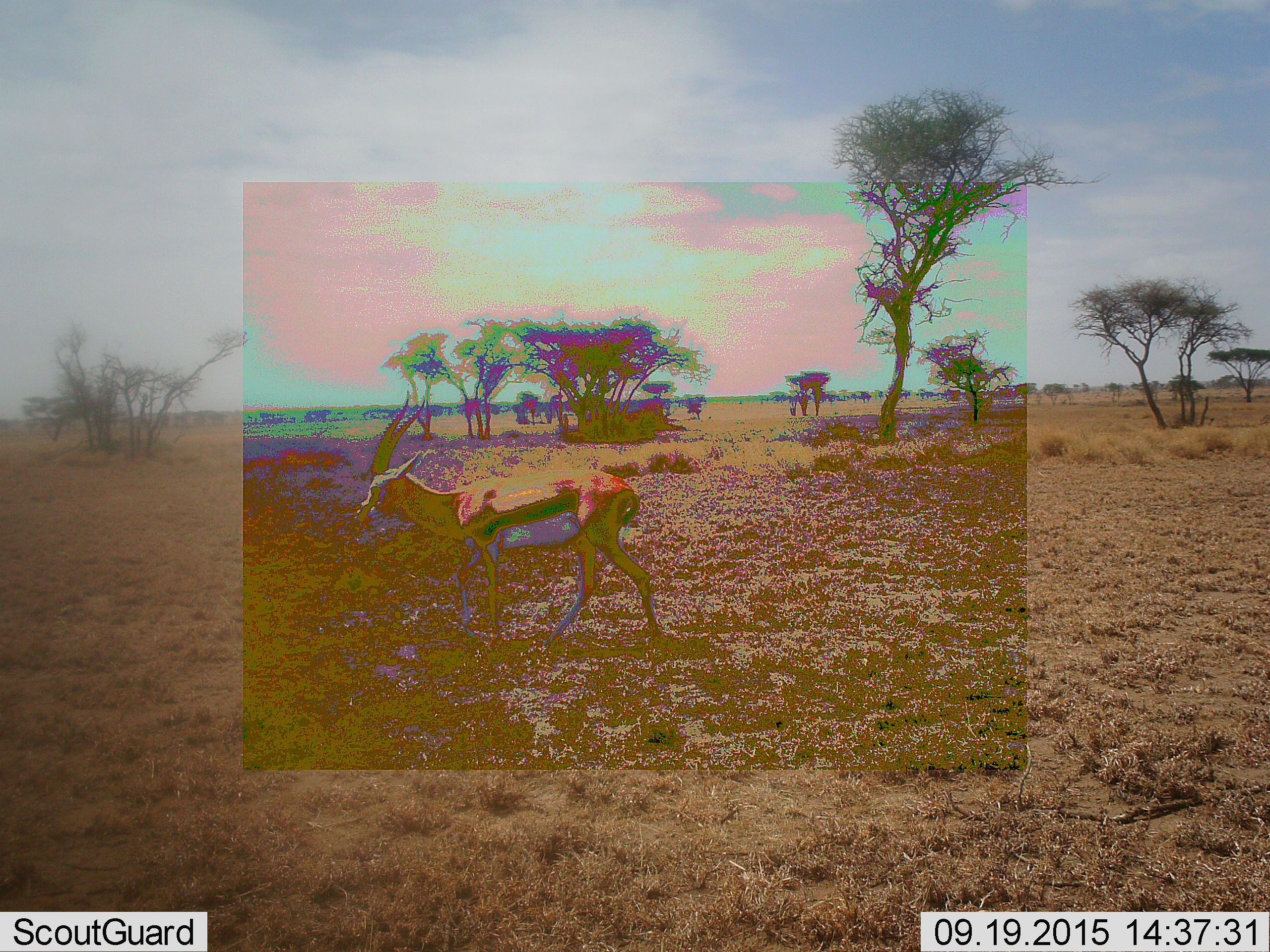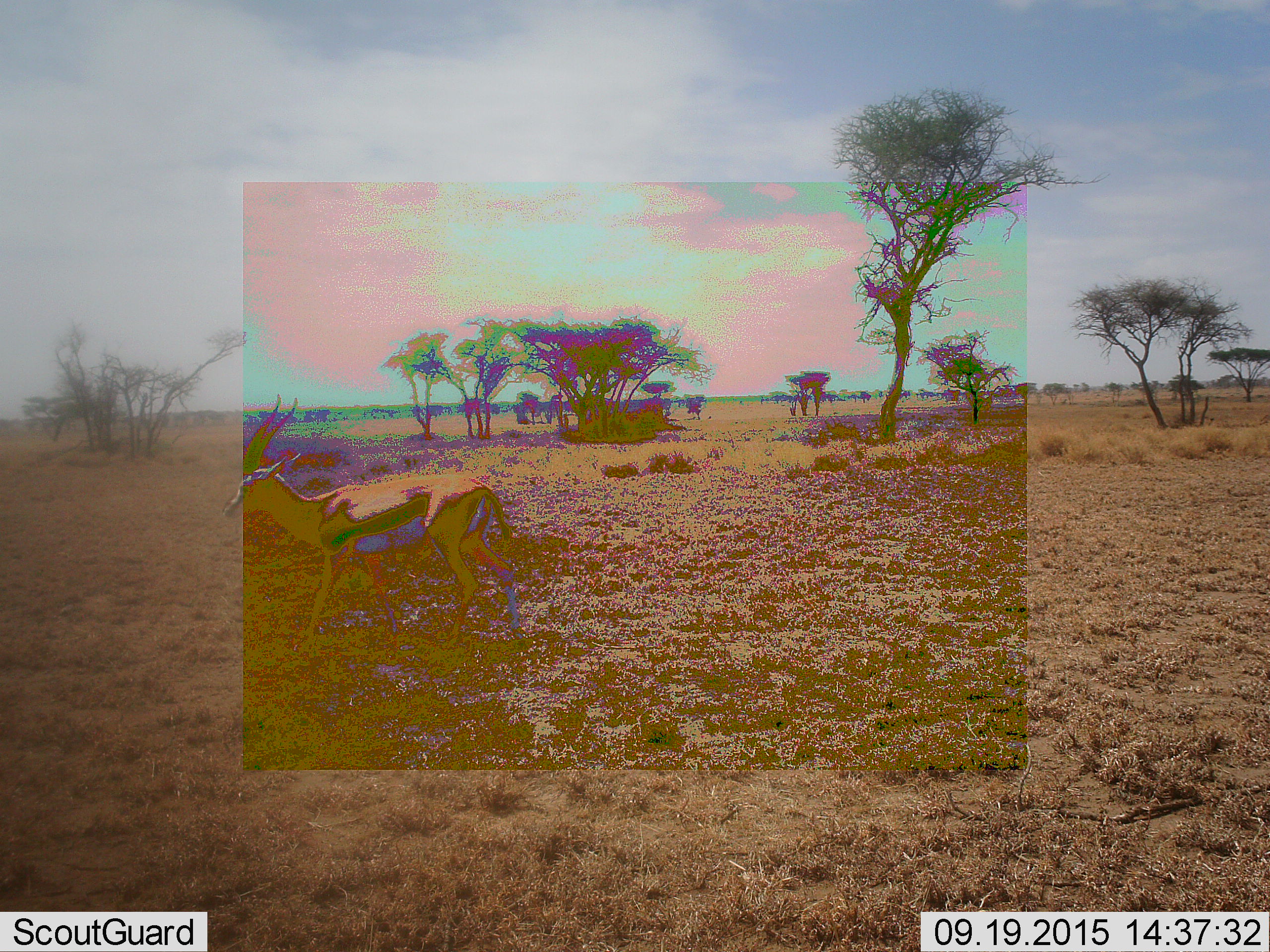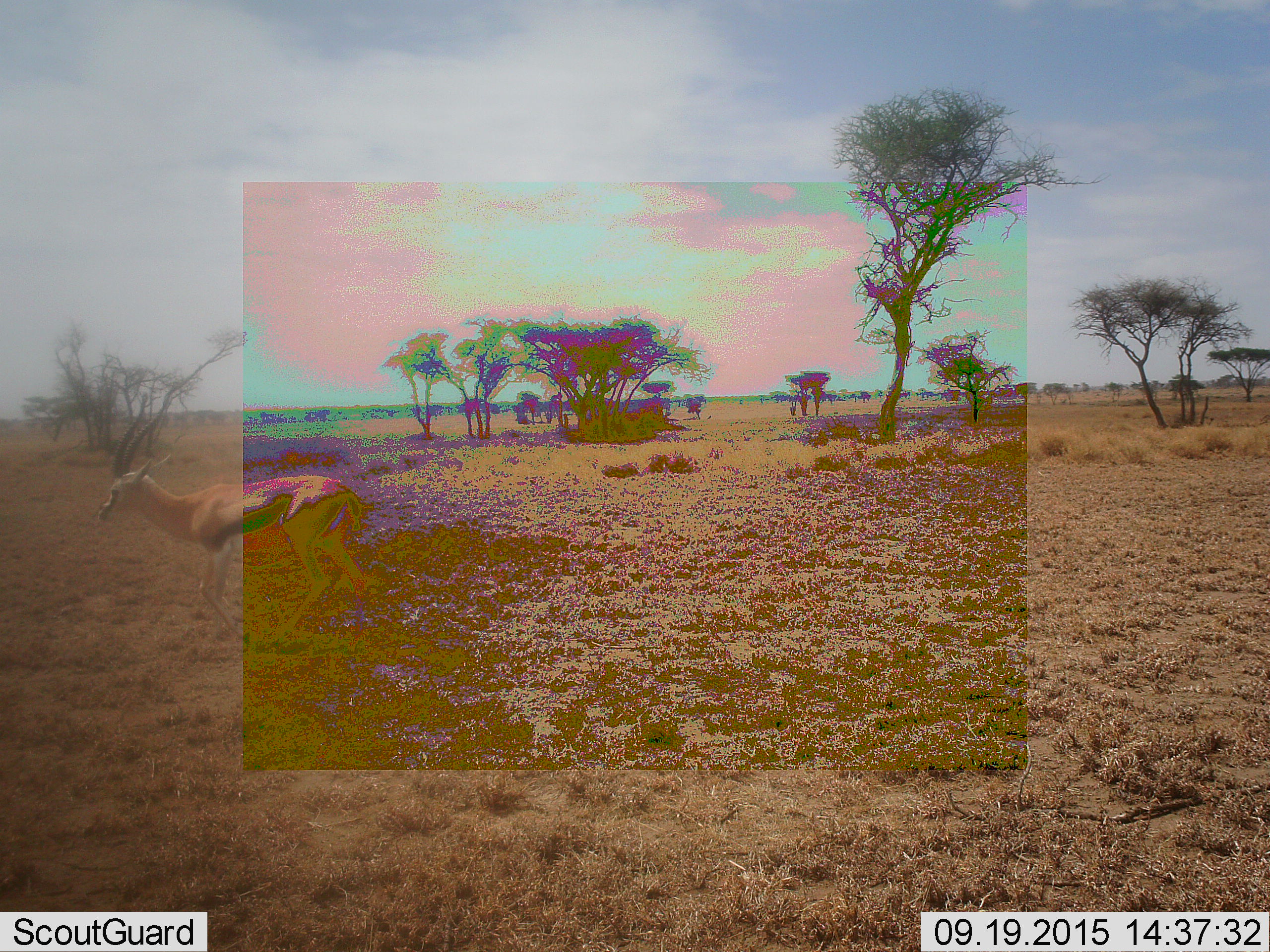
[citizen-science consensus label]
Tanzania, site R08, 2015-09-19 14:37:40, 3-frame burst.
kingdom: Animalia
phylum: Chordata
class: Mammalia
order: Artiodactyla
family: Bovidae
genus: Eudorcas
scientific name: Eudorcas thomsonii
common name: thomson's gazelle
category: gazellethomsons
Gazellethomsons (thomson's gazelle) (Eudorcas thomsonii), count 1. Behavior (volunteer vote fractions): standing 0%, resting 0%, moving 100%, interacting 0%. Young present (vote fraction): 0%. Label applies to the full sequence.